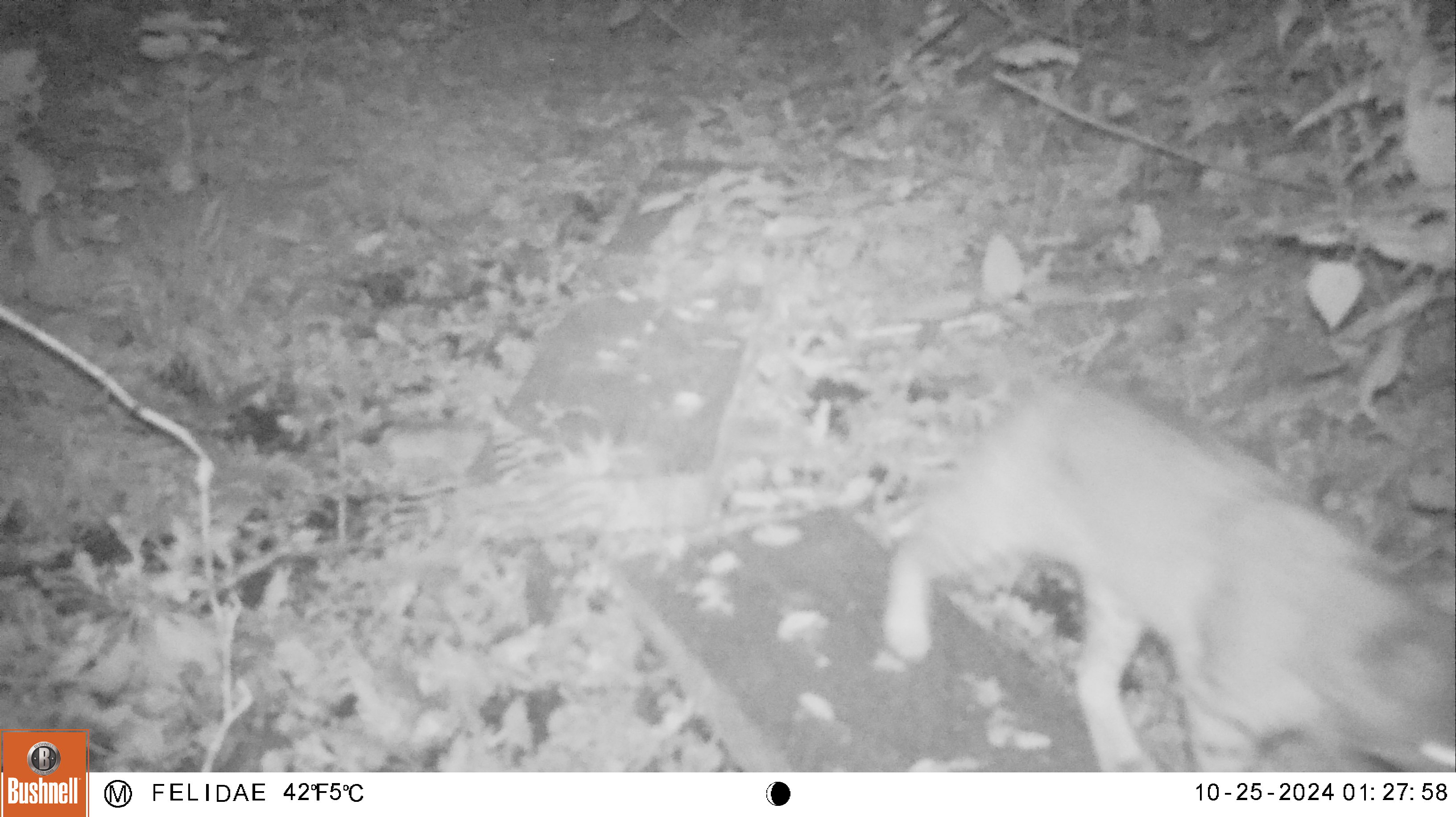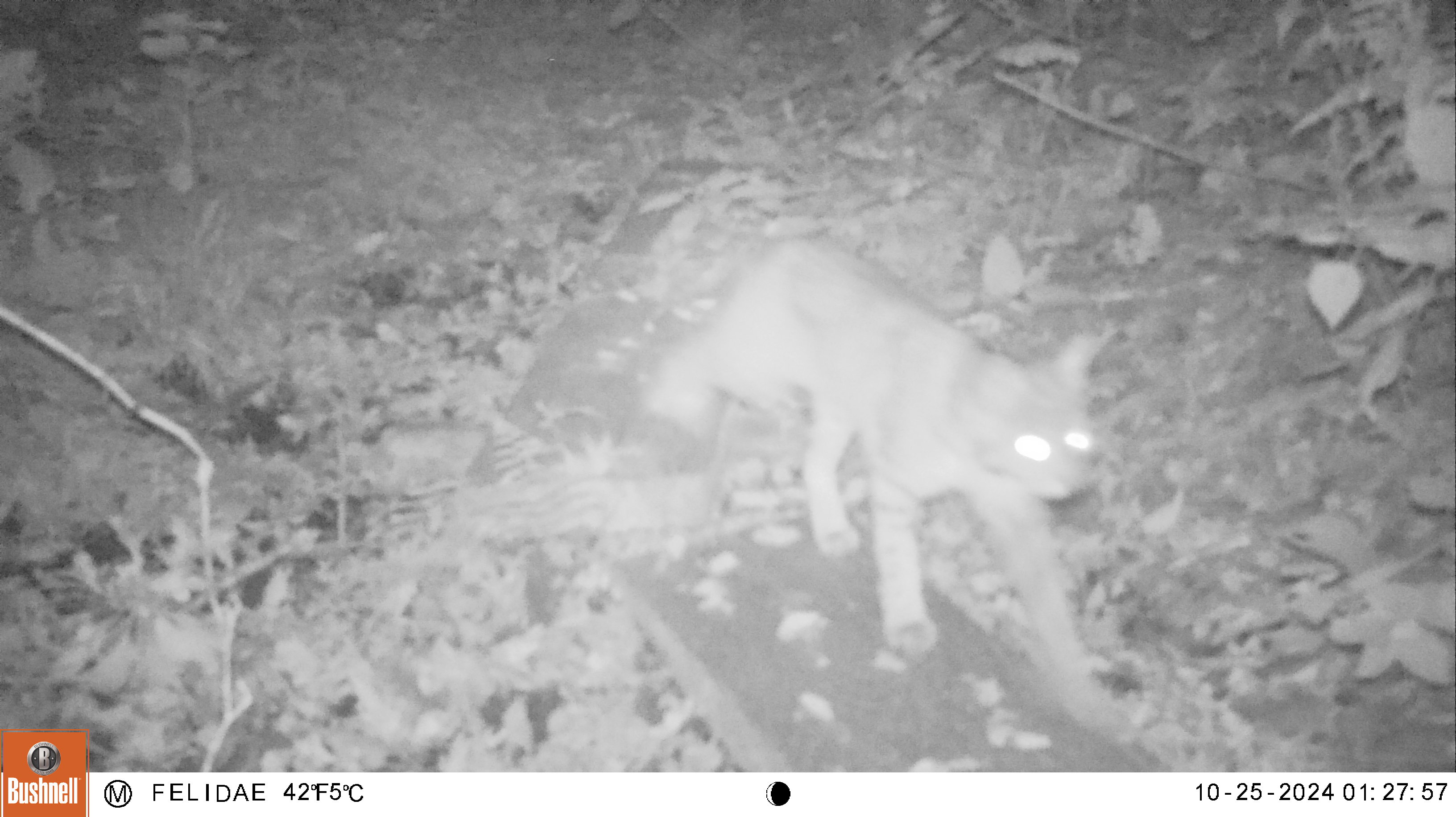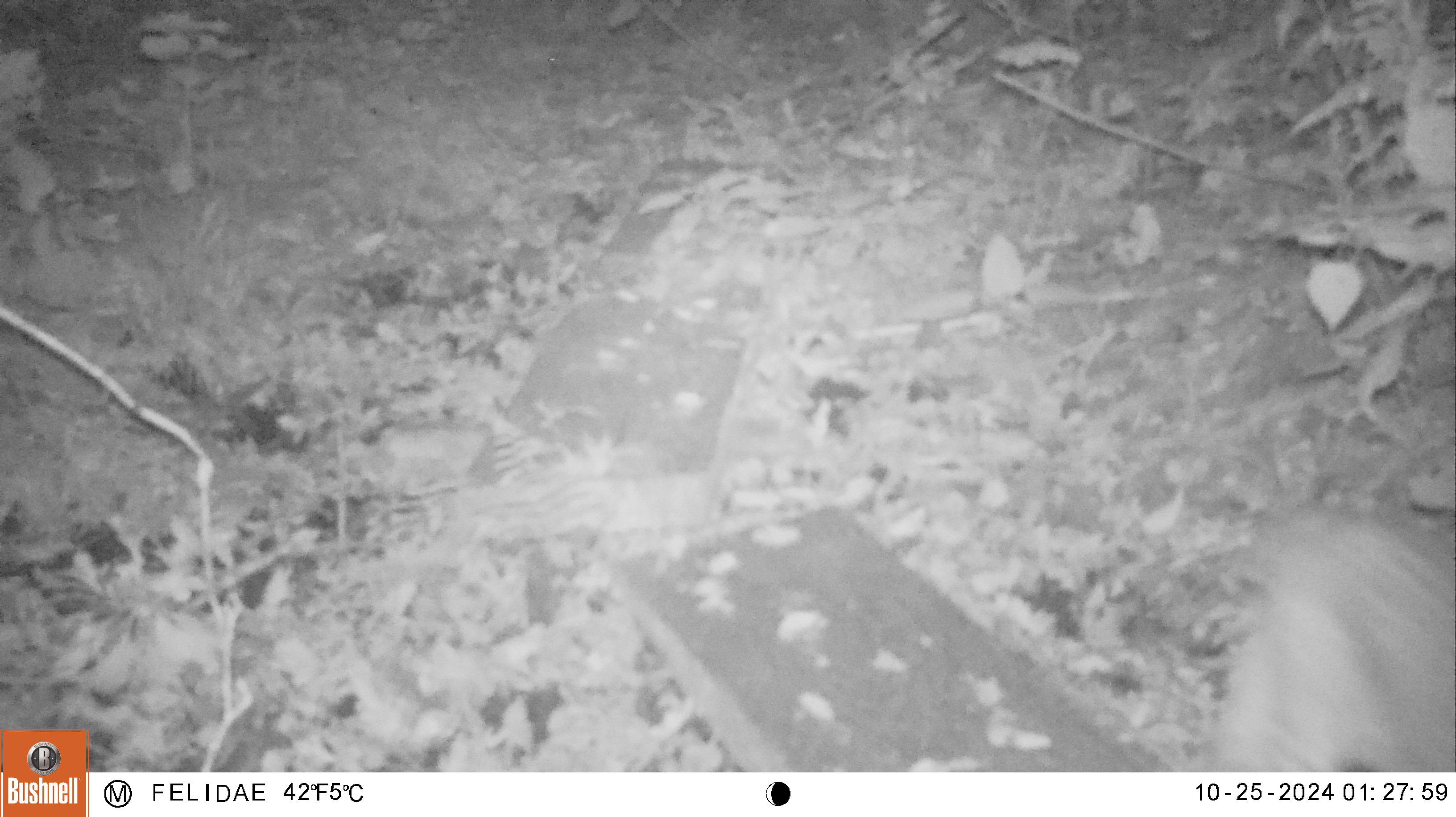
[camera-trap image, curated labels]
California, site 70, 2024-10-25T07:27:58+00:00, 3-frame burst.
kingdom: Animalia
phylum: Chordata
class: Mammalia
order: Carnivora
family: Felidae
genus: Lynx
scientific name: Lynx rufus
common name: bobcat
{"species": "bobcat (Lynx rufus)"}